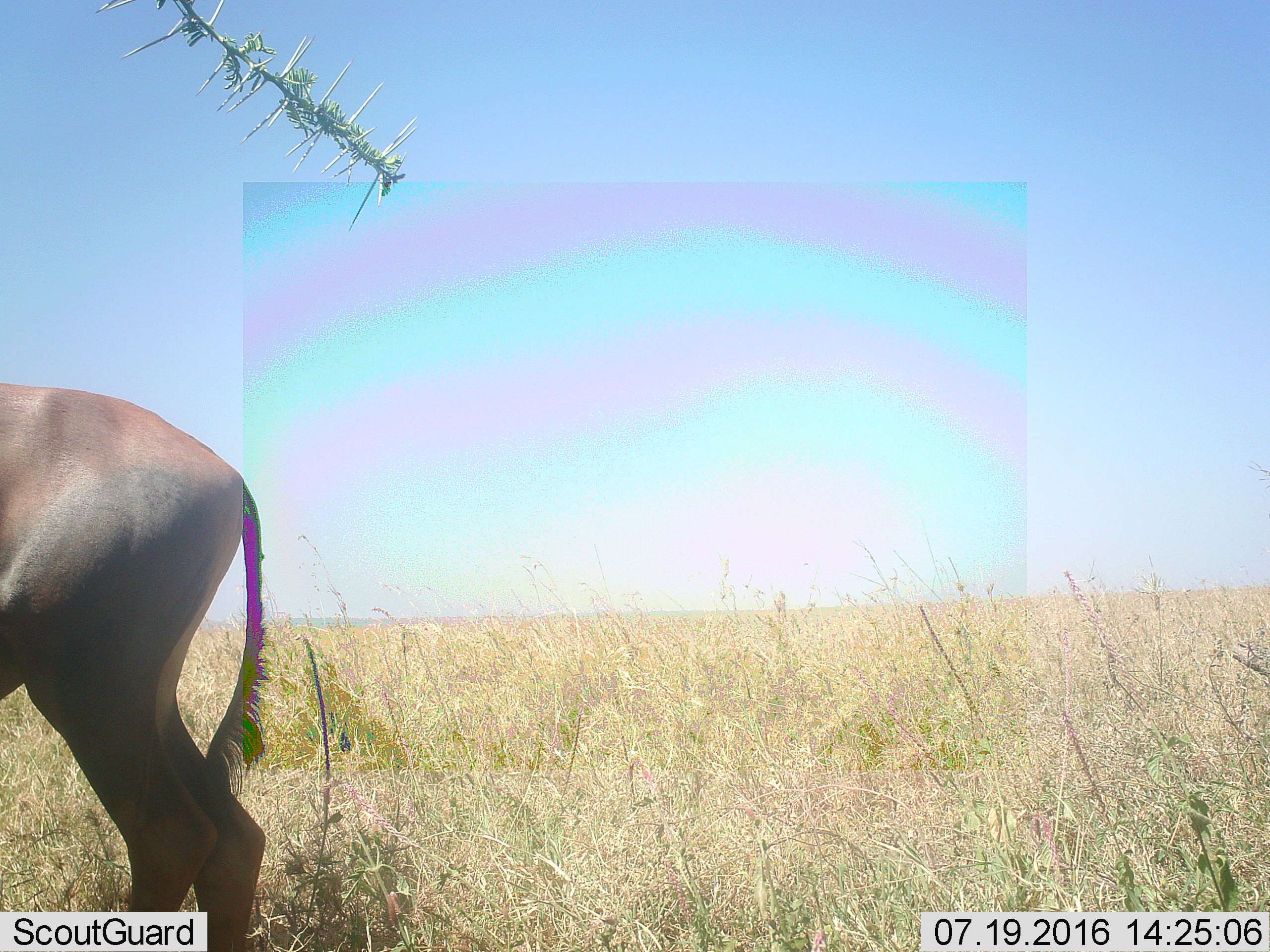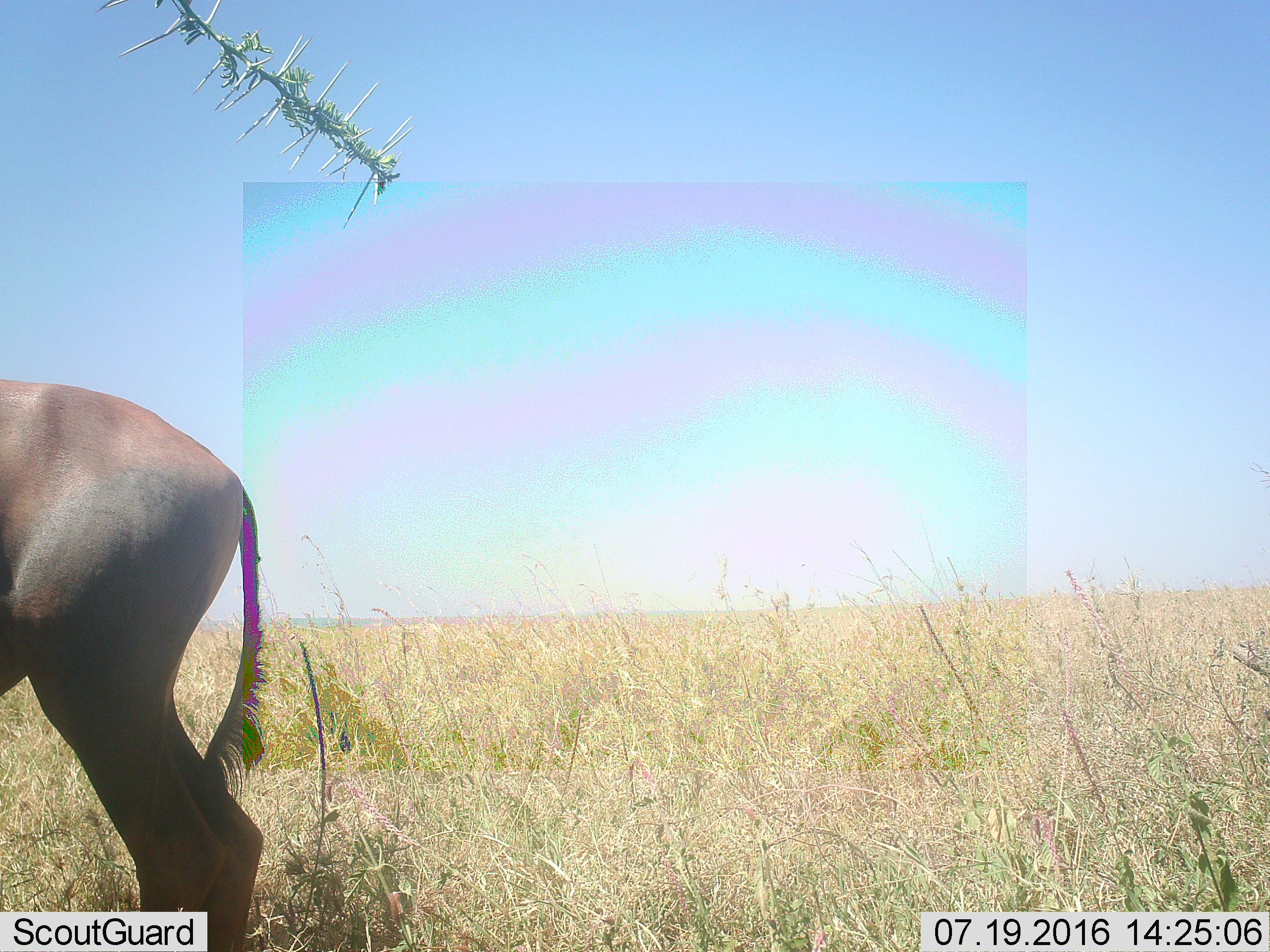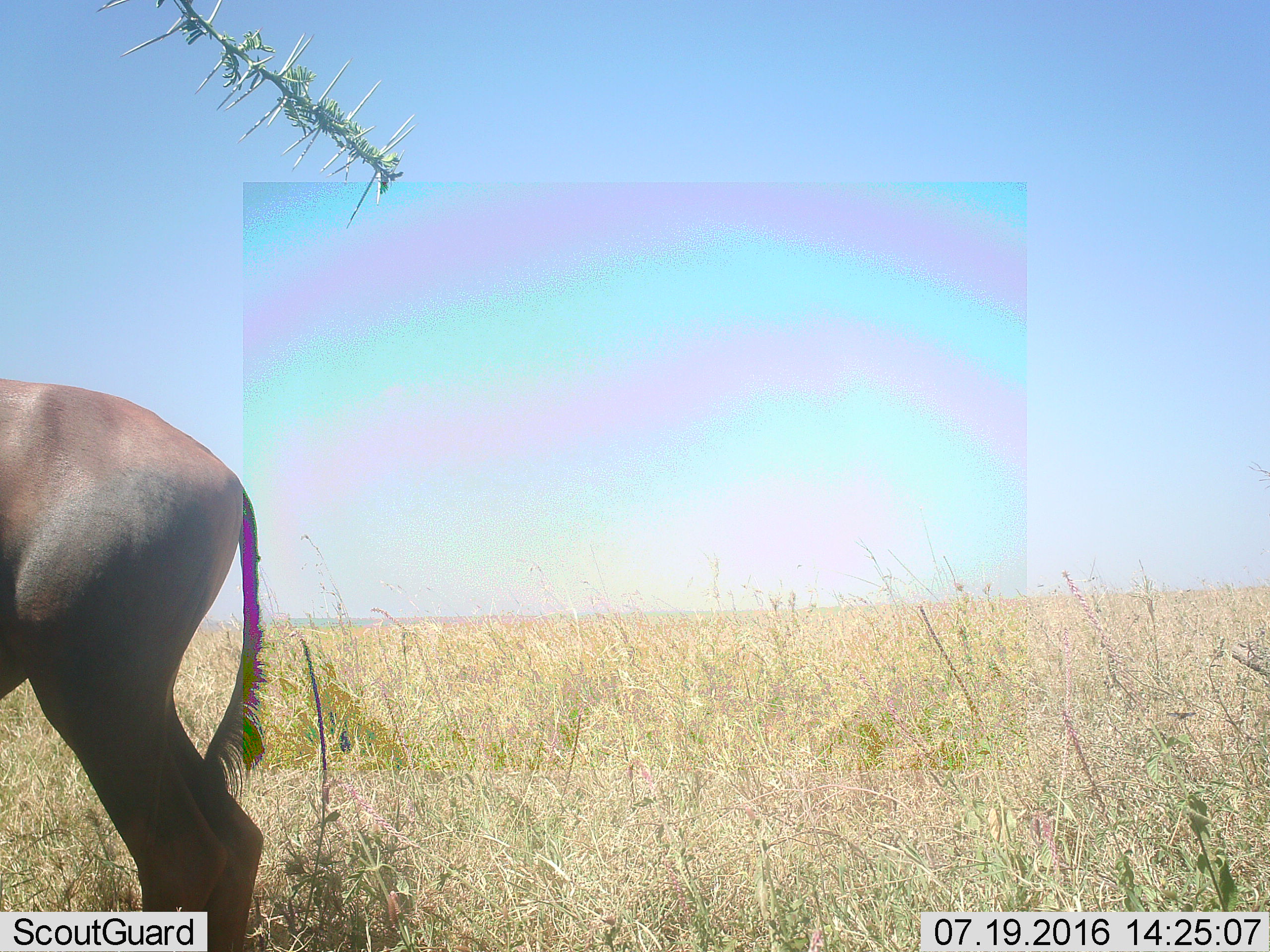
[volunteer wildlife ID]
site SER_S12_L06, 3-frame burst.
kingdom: Animalia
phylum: Chordata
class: Mammalia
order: Artiodactyla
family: Bovidae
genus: Damaliscus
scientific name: Damaliscus lunatus jimela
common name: topi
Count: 1.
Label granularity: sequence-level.